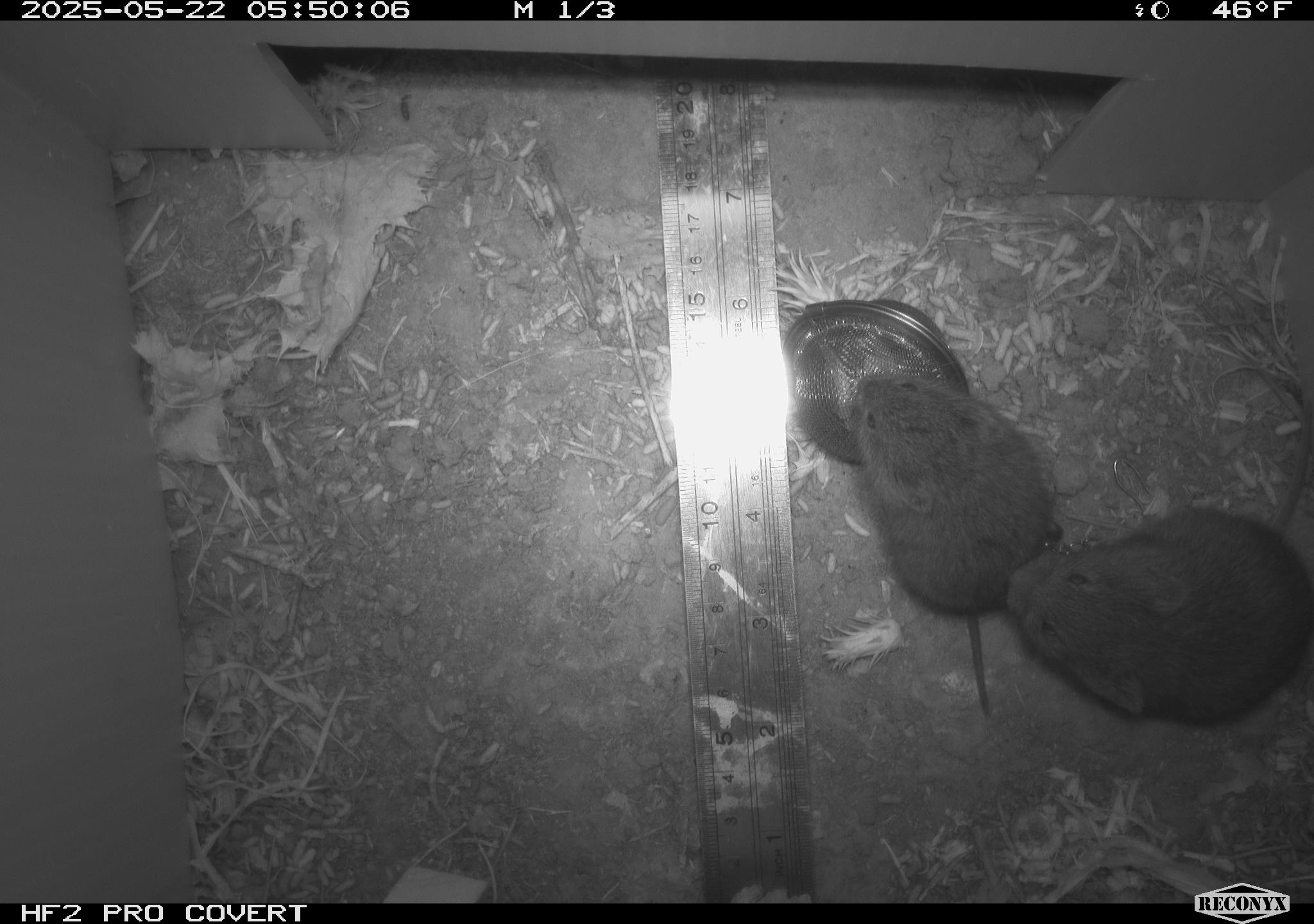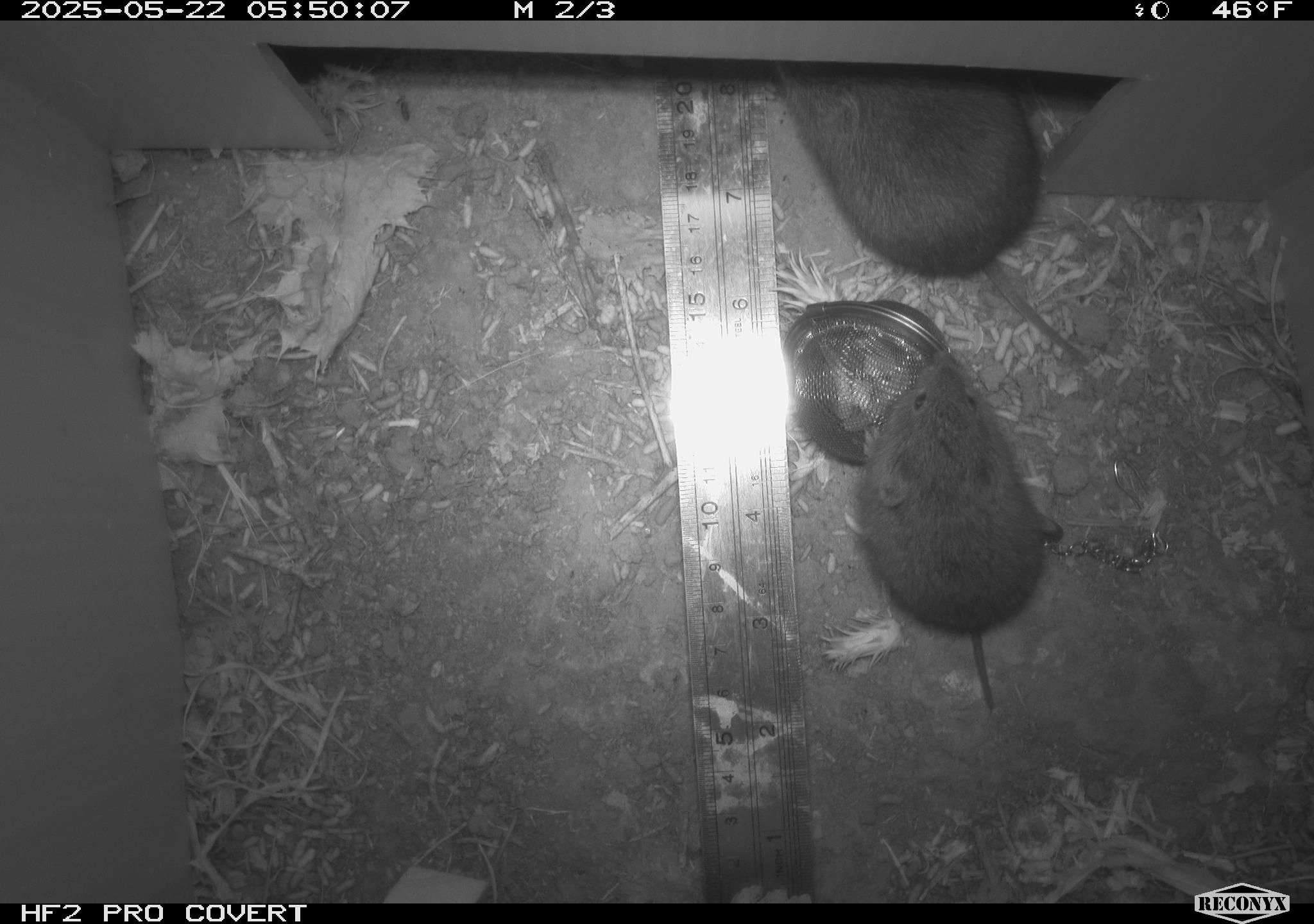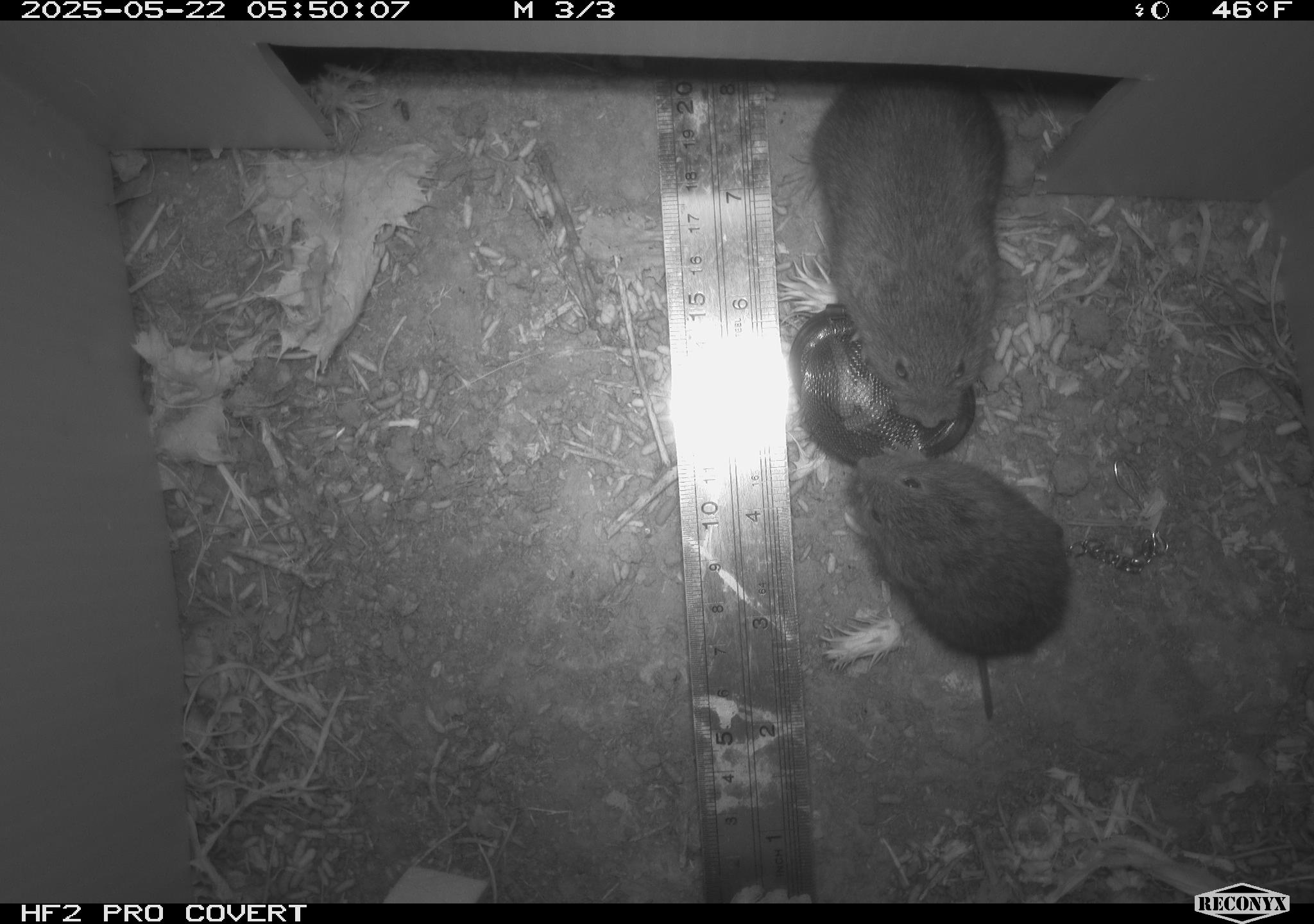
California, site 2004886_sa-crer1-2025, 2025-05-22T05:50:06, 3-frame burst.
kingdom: Animalia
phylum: Chordata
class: Mammalia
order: Rodentia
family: Cricetidae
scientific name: Arvicolinae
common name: voles, lemmings, and muskrats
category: arvicolinae subfamily